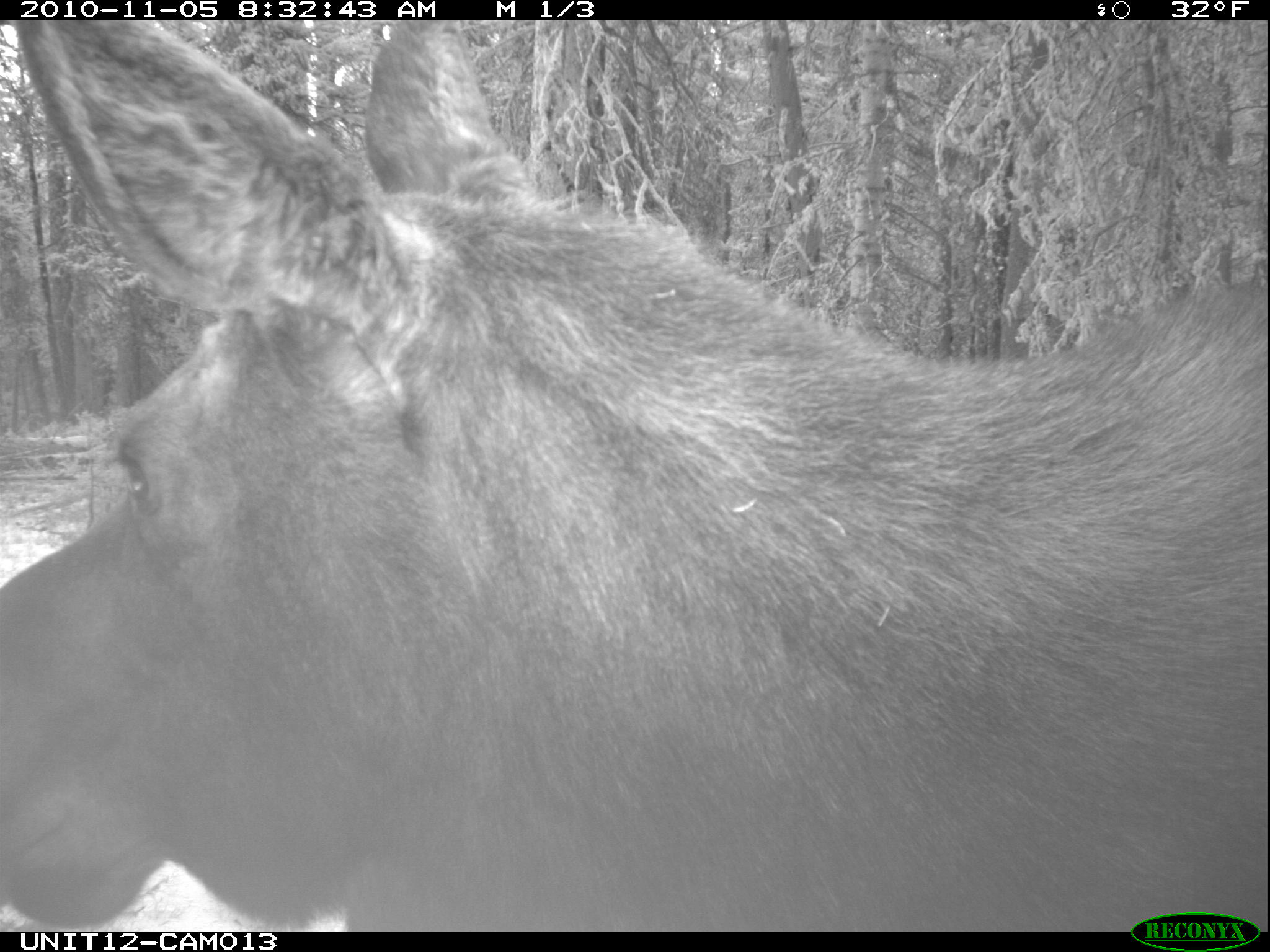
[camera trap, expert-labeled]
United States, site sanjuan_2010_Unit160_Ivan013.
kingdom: Animalia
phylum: Chordata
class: Mammalia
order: Artiodactyla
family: Cervidae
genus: Alces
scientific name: Alces alces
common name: moose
Alces alces (moose).